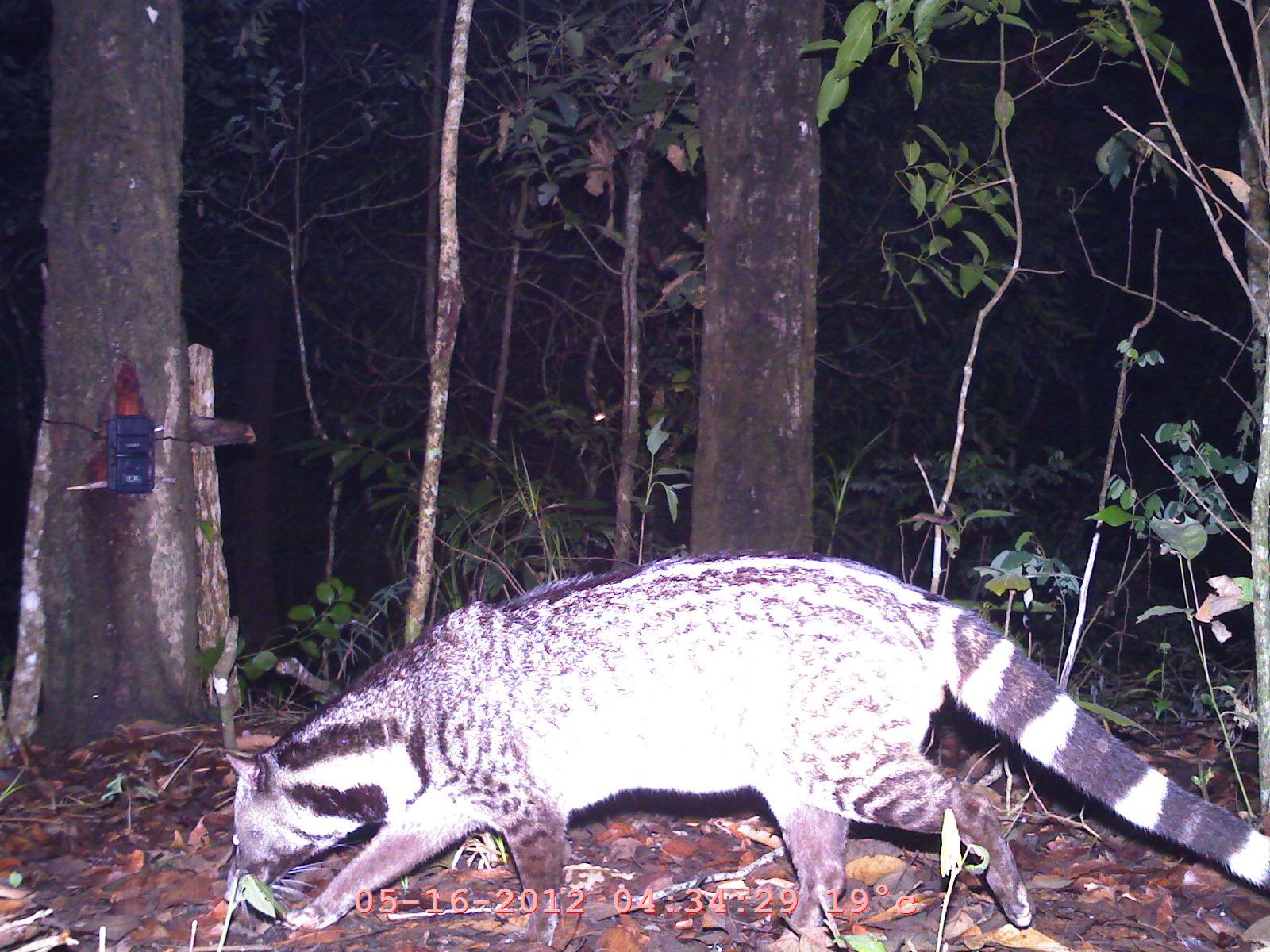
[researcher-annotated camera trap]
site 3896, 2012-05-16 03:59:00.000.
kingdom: Animalia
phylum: Chordata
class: Mammalia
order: Carnivora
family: Viverridae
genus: Viverra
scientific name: Viverra zibetha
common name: large indian civet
Viverra zibetha (large indian civet), count 1.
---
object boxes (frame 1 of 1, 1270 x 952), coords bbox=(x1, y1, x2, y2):
viverra zibetha: bbox=(223, 549, 1269, 934)